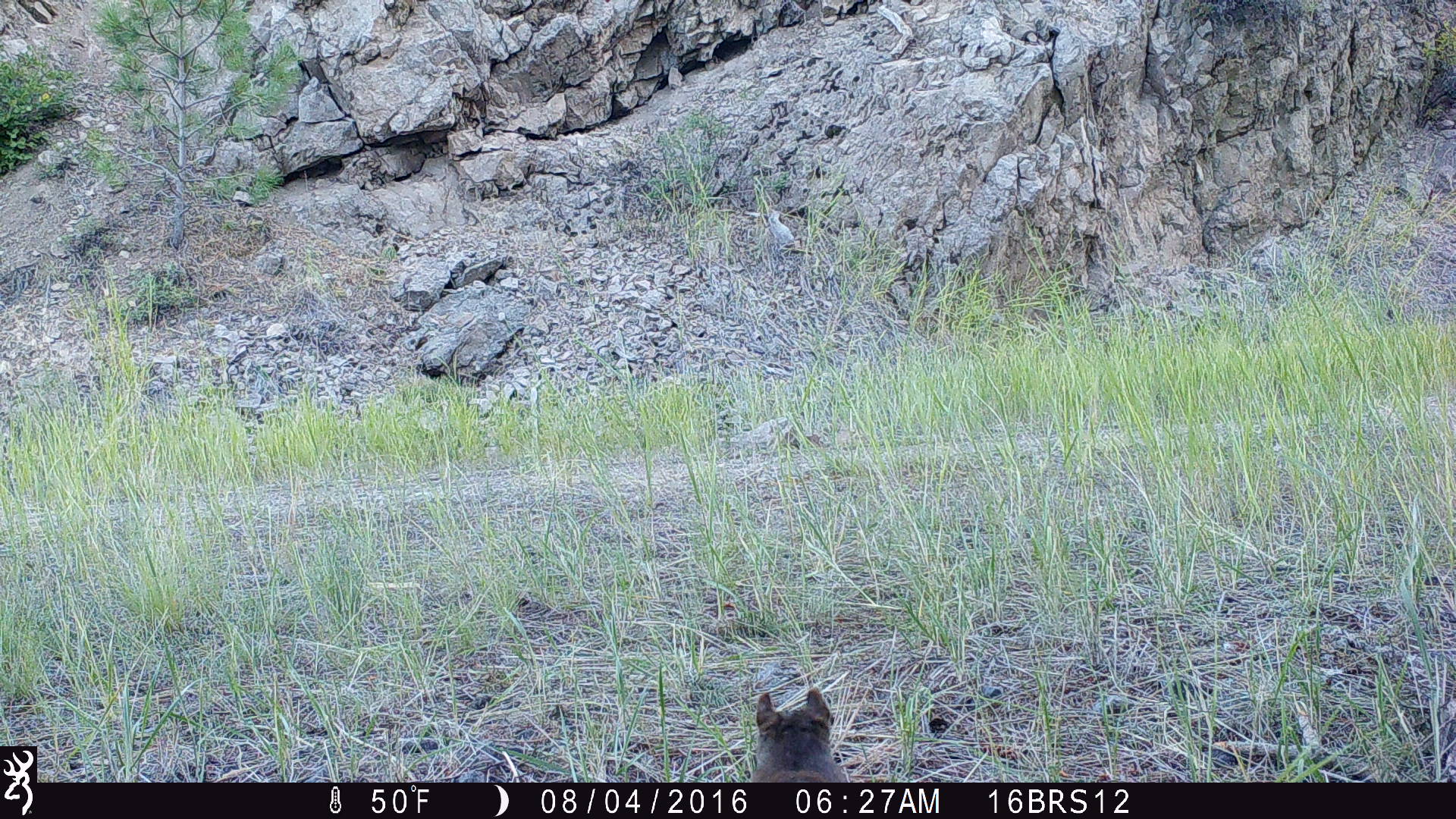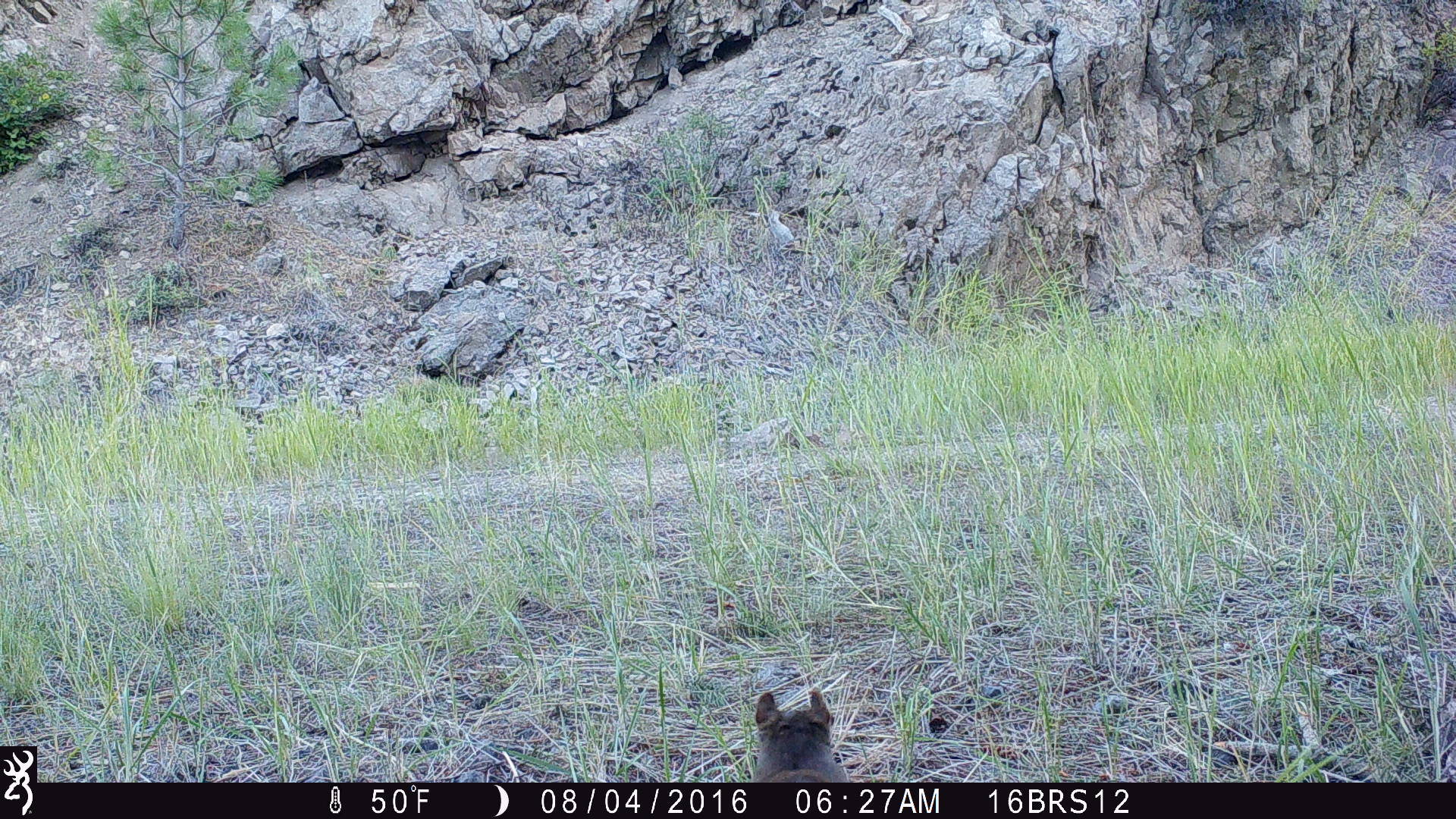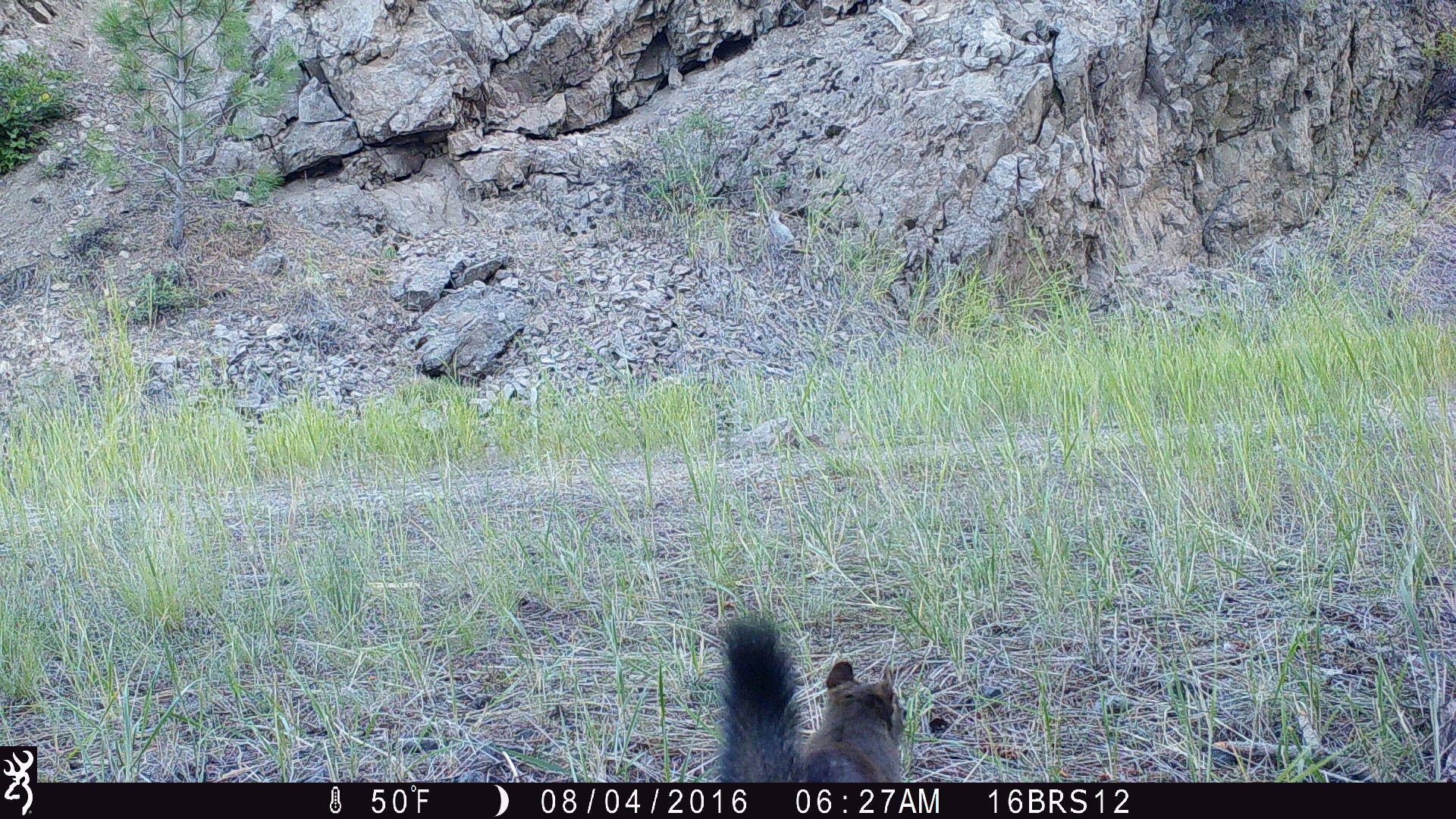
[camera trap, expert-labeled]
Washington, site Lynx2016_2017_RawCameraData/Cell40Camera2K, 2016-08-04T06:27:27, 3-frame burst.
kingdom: Animalia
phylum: Chordata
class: Mammalia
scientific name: Mammalia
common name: small mammal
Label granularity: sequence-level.